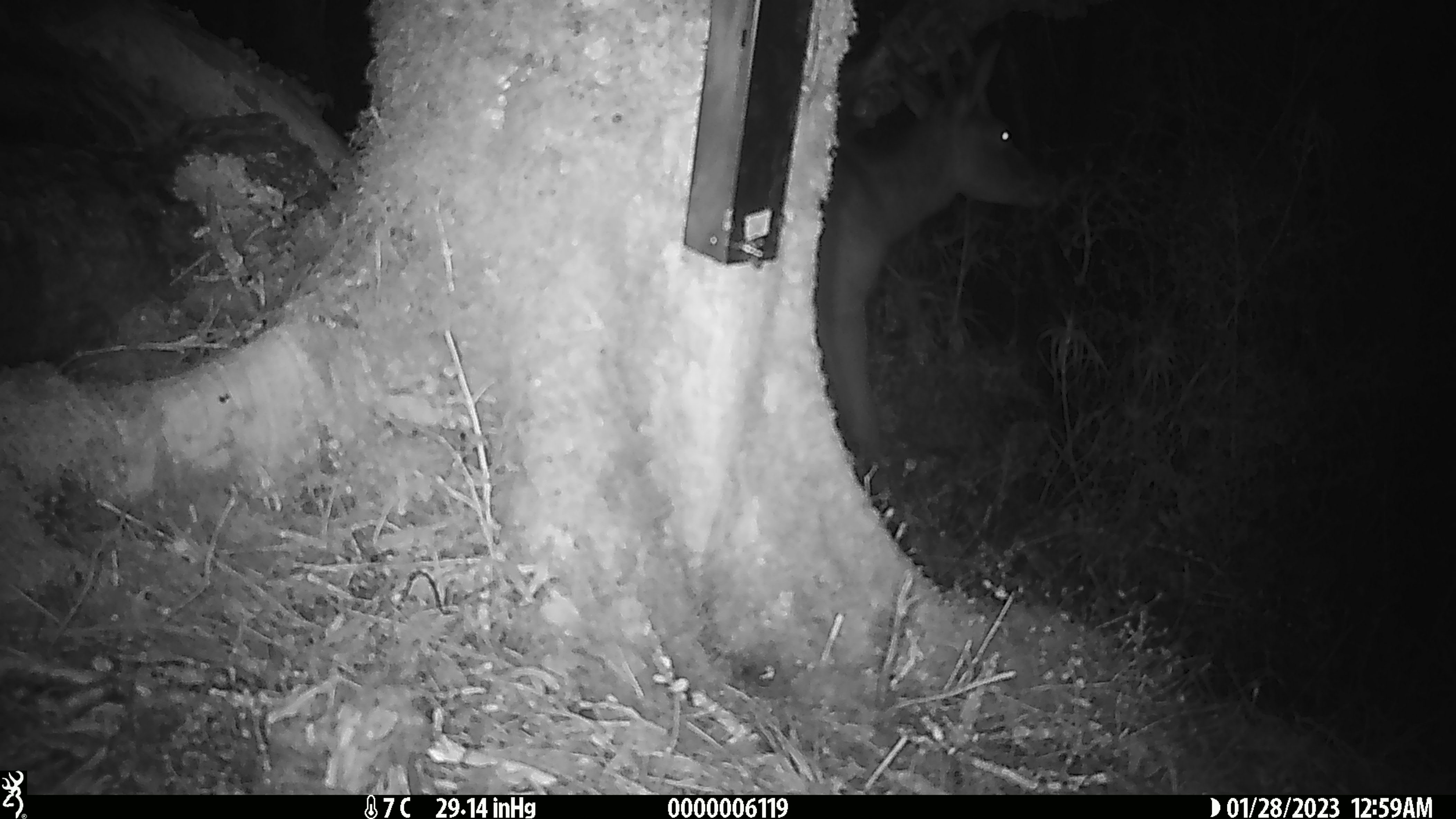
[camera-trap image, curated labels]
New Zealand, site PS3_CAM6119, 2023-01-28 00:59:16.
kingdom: Animalia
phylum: Chordata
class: Mammalia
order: Artiodactyla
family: Cervidae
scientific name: Cervidae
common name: deer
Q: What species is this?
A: Deer (Cervidae).